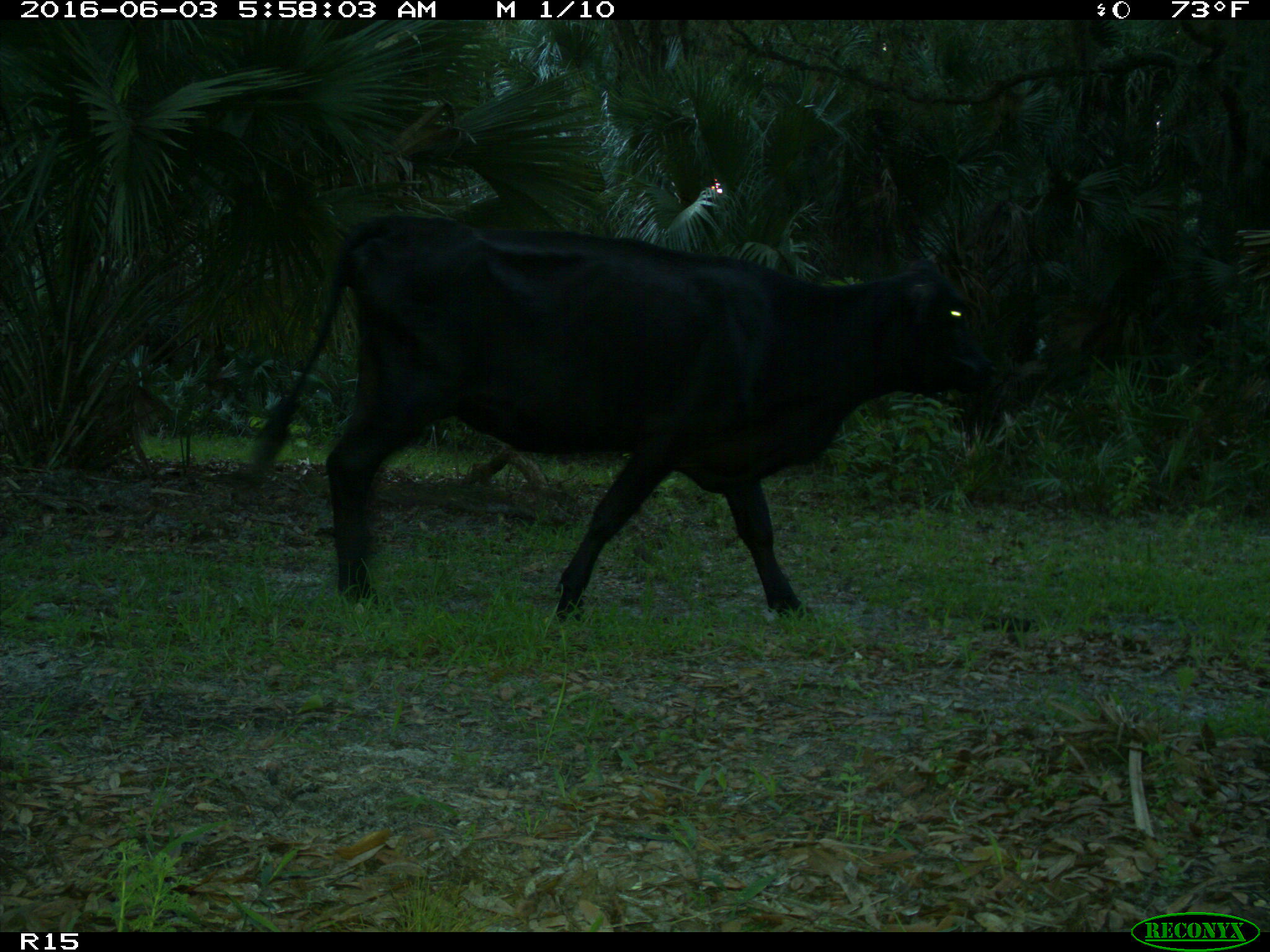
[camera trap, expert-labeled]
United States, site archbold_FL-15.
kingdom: Animalia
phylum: Chordata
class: Mammalia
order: Artiodactyla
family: Bovidae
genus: Bos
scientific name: Bos taurus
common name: domestic cow